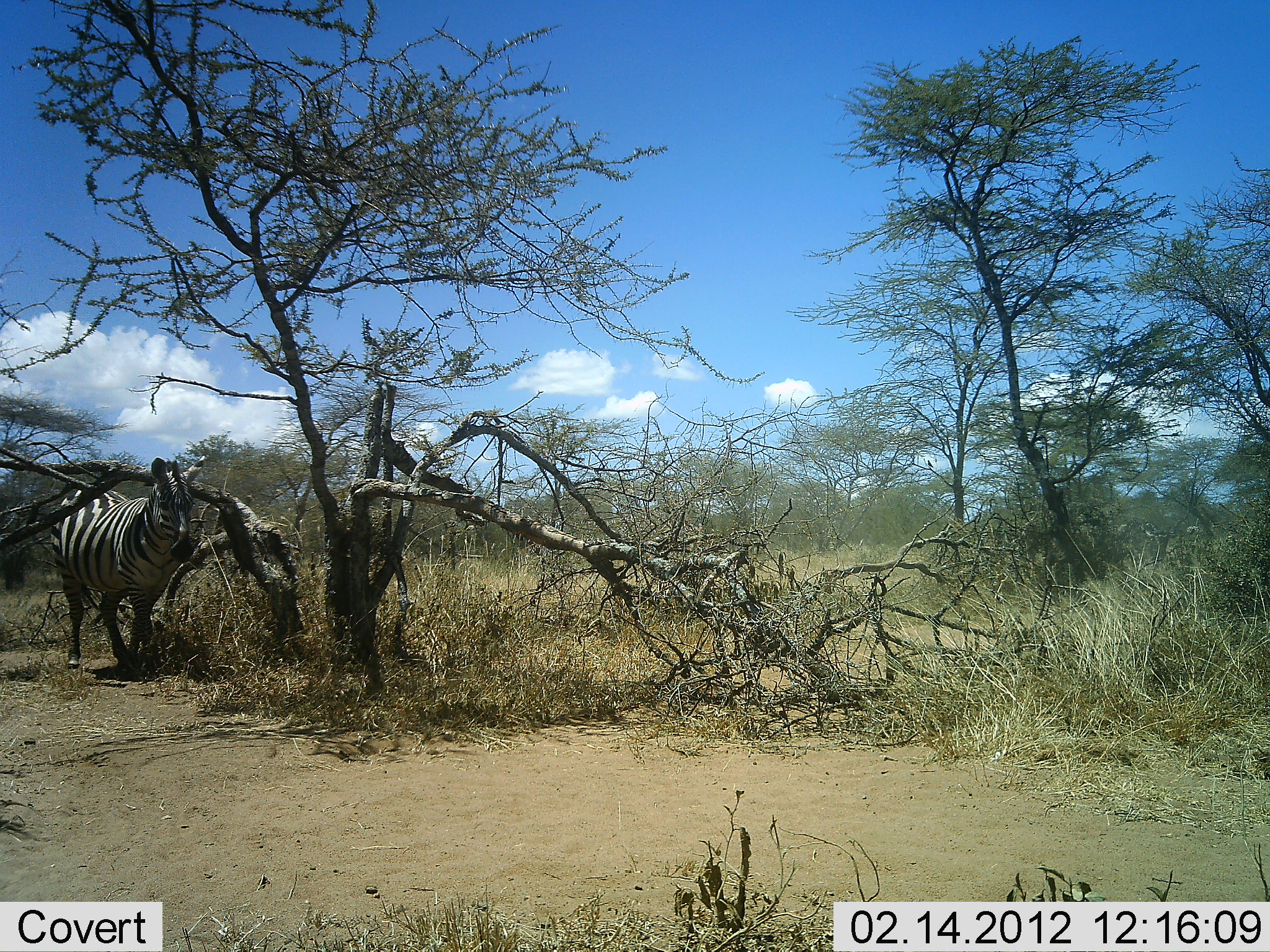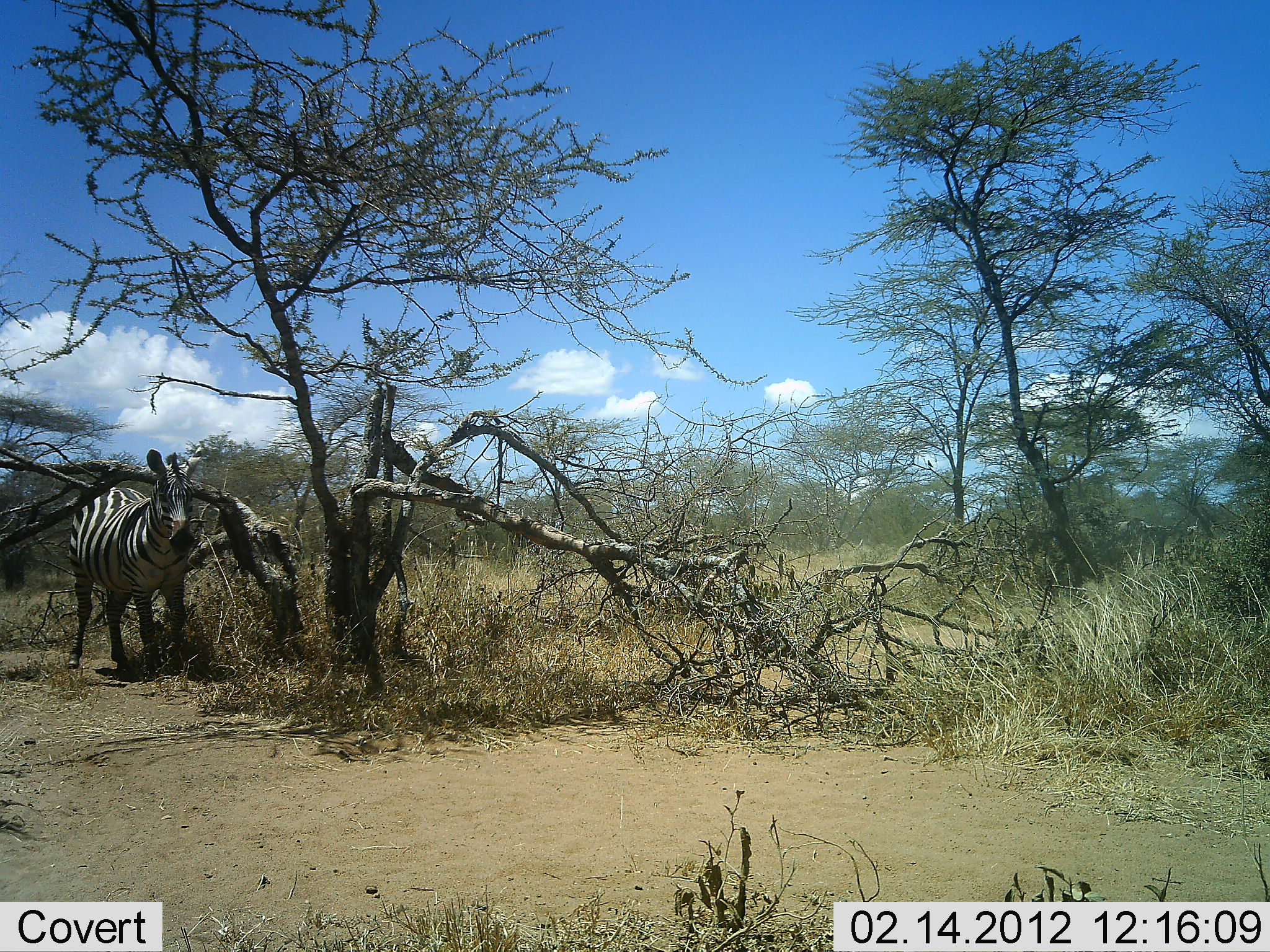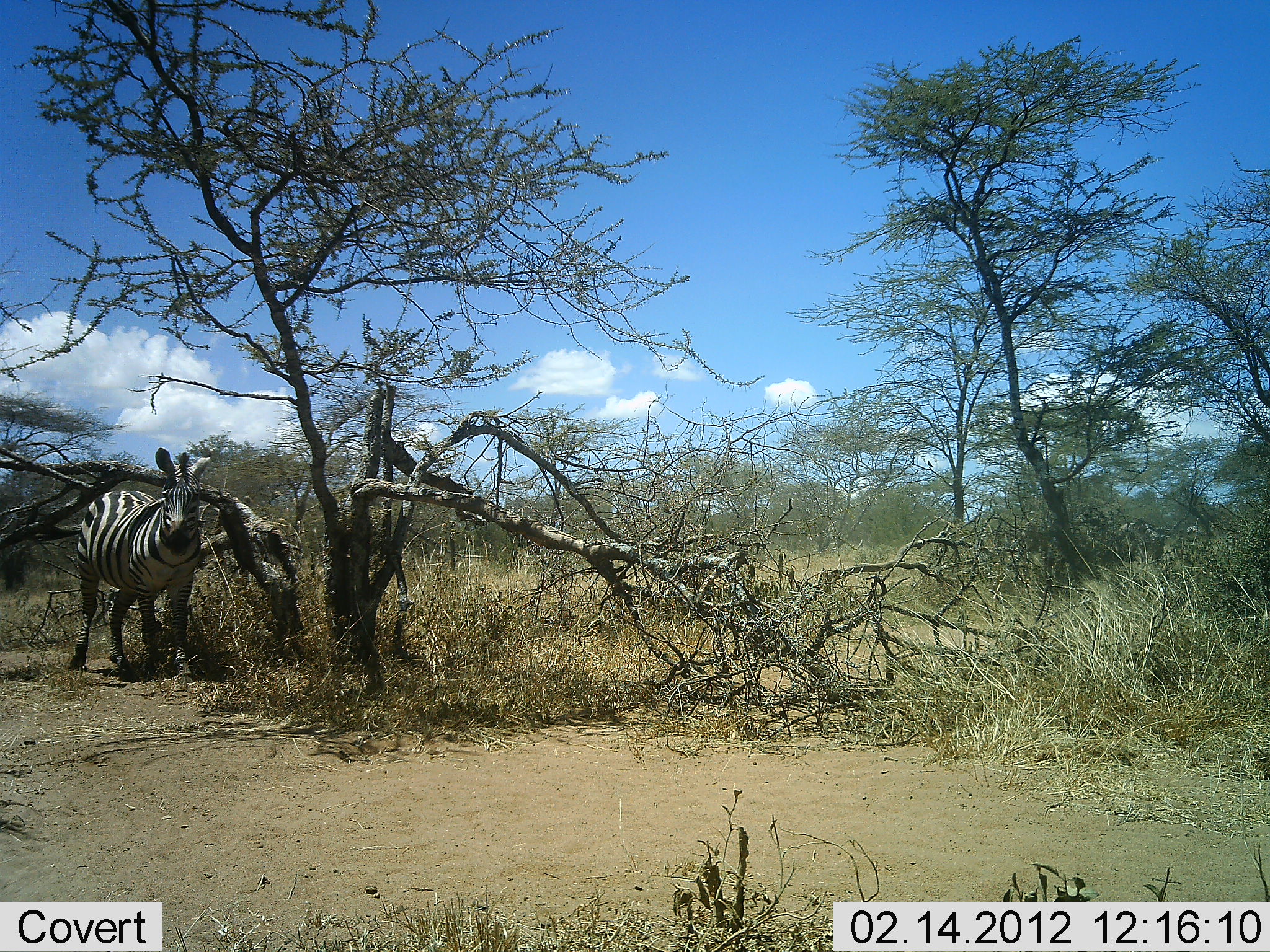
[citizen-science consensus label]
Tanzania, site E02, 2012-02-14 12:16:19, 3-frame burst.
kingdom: Animalia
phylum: Chordata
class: Mammalia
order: Perissodactyla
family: Equidae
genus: Equus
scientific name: Equus quagga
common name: plains zebra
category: zebra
Zebra (plains zebra) (Equus quagga), count 1. Behavior (volunteer vote fractions): standing 65%, resting 10%, moving 20%, interacting 10%. Young present (vote fraction): 0%. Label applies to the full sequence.